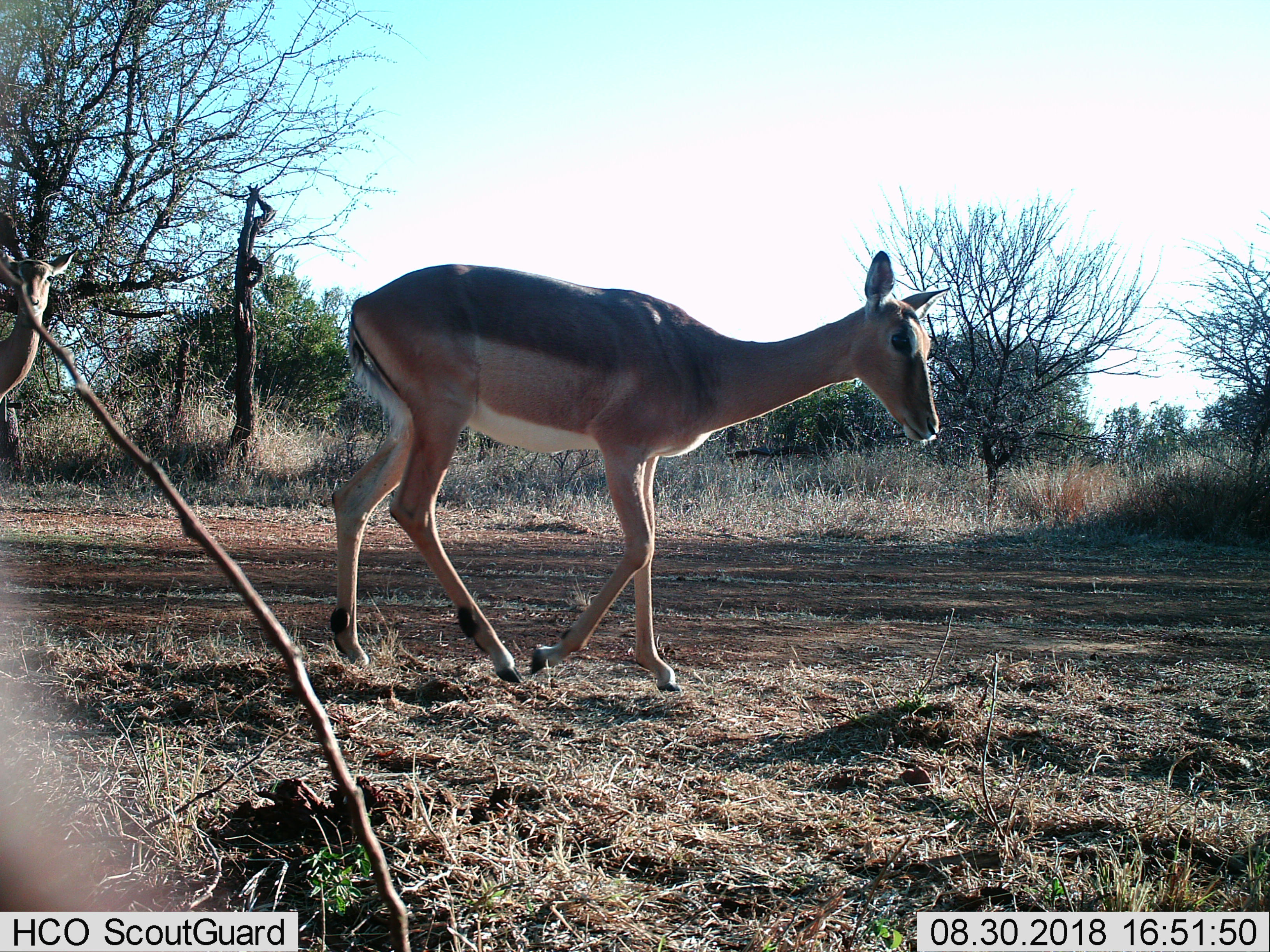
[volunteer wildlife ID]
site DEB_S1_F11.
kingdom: Animalia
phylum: Chordata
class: Mammalia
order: Artiodactyla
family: Bovidae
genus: Aepyceros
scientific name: Aepyceros melampus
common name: impala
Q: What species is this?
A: Impala (Aepyceros melampus).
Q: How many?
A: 2.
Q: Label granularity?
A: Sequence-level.